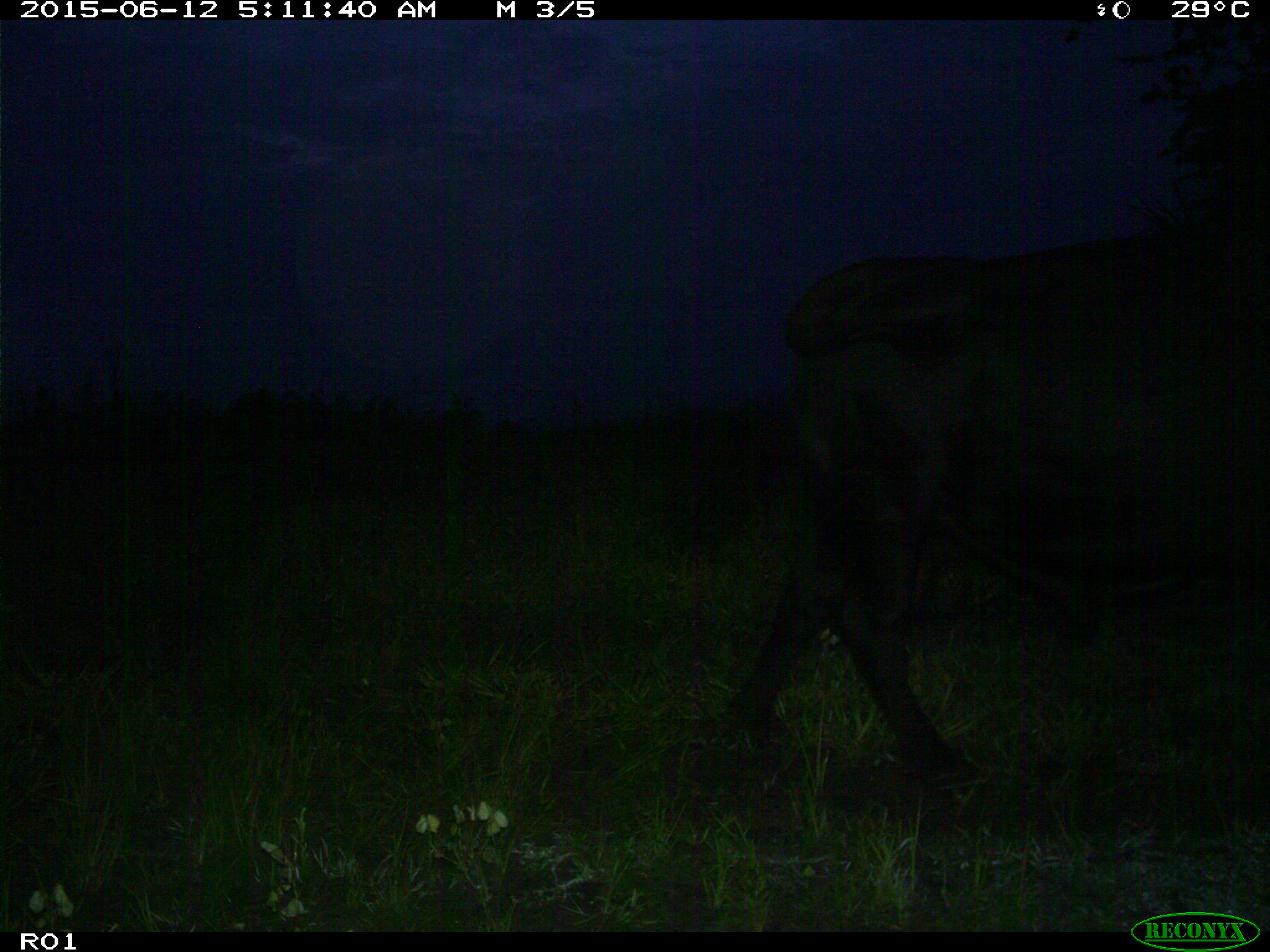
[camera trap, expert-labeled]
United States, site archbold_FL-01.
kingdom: Animalia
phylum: Chordata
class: Mammalia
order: Artiodactyla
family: Bovidae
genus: Bos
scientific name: Bos taurus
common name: domestic cow